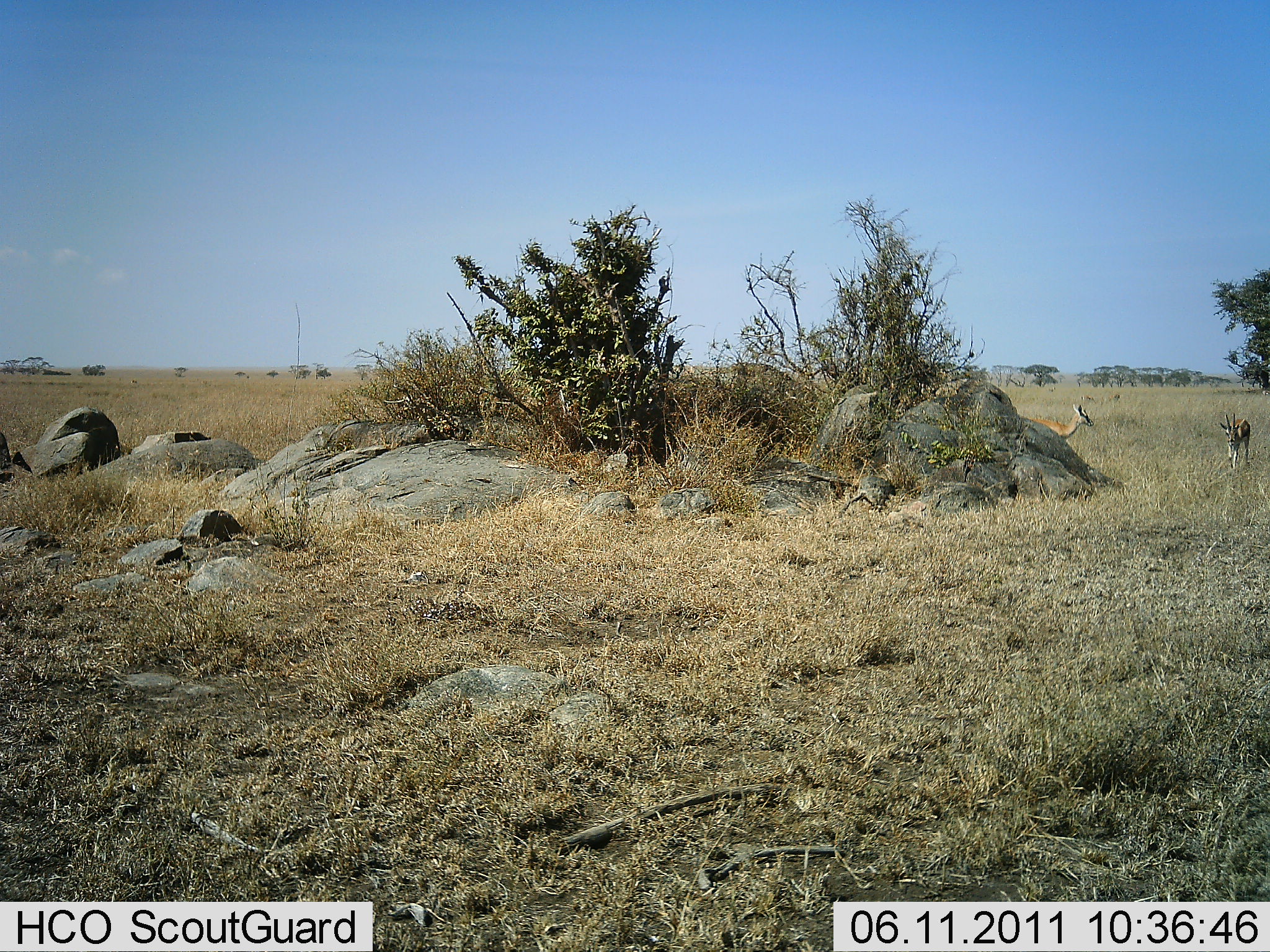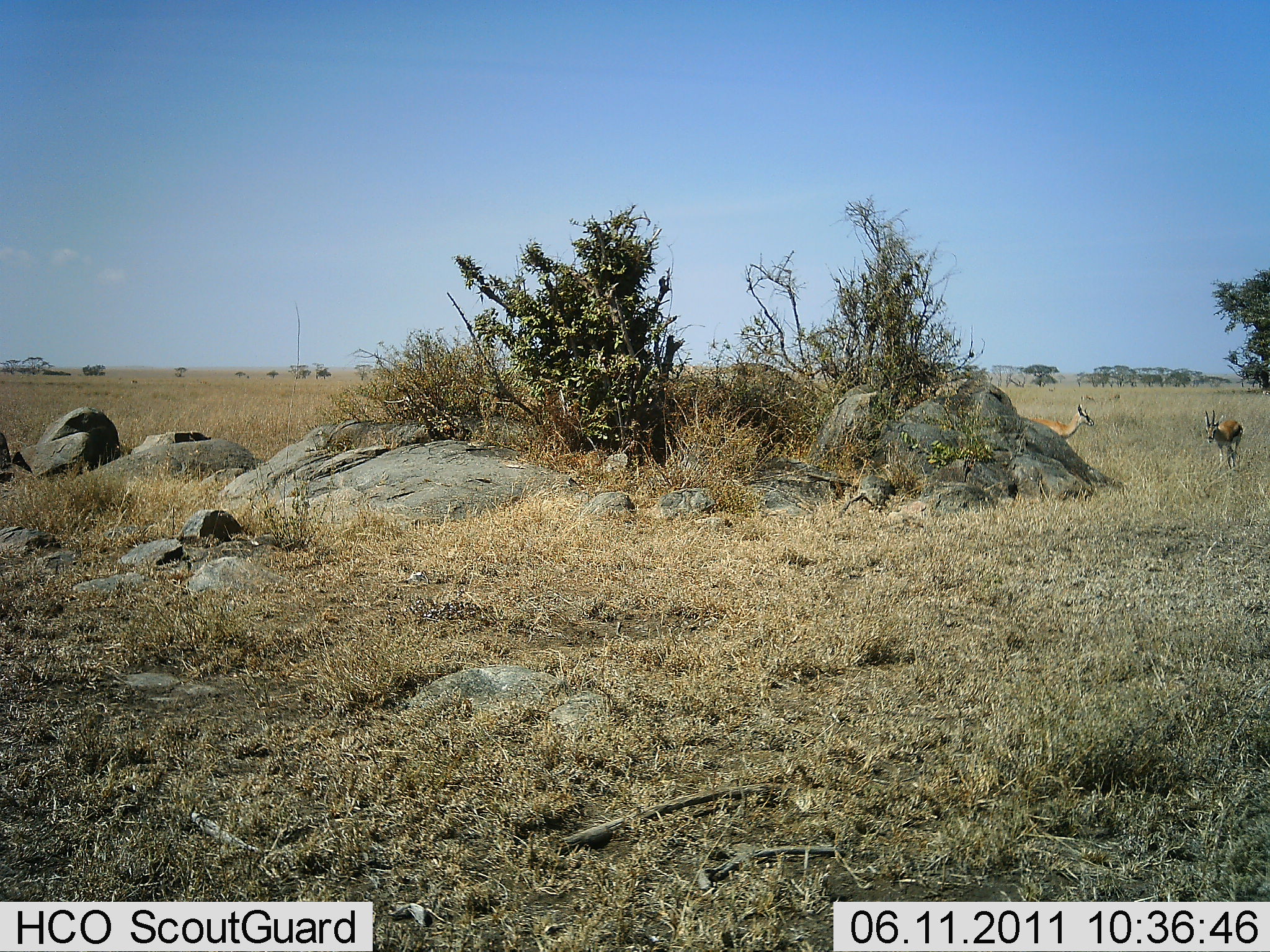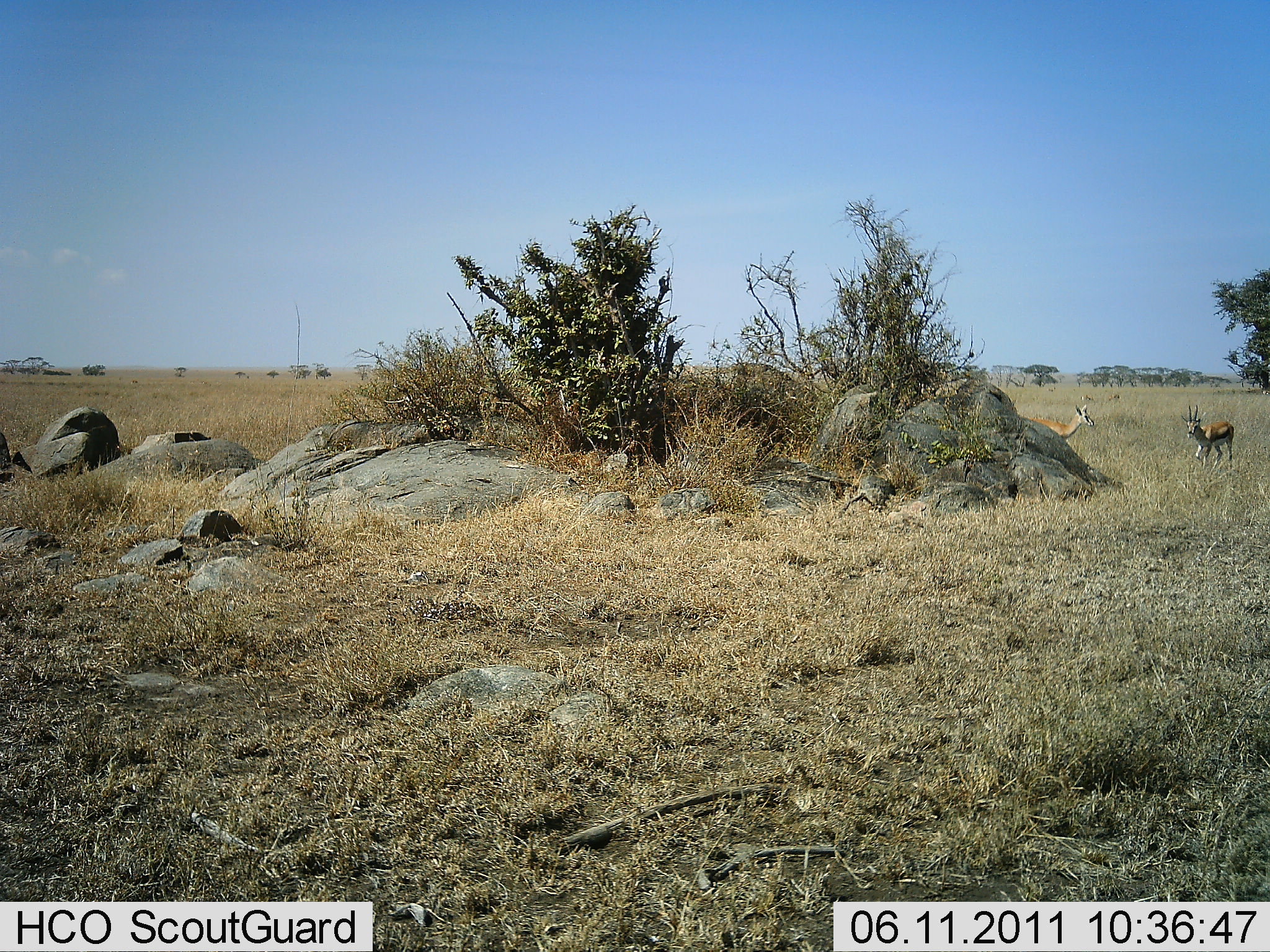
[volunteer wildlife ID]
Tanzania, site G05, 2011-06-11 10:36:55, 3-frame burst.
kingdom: Animalia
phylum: Chordata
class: Mammalia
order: Artiodactyla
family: Bovidae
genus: Eudorcas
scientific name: Eudorcas thomsonii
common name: thomson's gazelle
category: gazellethomsons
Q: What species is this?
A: Gazellethomsons (thomson's gazelle) (Eudorcas thomsonii).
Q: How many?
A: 2.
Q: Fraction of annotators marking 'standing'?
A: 64%.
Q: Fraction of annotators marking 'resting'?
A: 0%.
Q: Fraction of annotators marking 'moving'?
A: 73%.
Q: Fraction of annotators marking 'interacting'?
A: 9%.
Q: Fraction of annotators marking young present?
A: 0%.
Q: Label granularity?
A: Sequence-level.